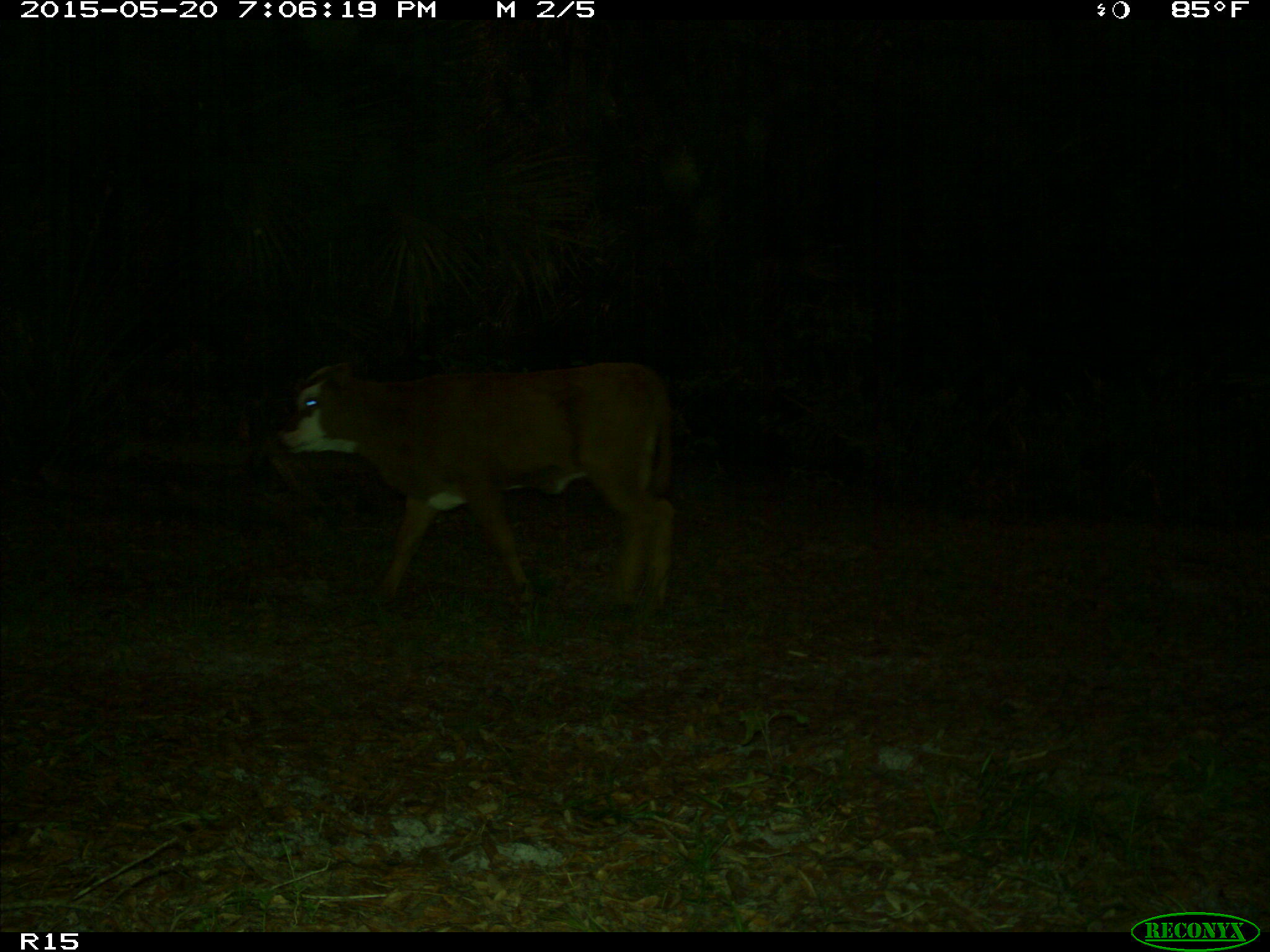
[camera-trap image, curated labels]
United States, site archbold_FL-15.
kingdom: Animalia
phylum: Chordata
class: Mammalia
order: Artiodactyla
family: Bovidae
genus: Bos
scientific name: Bos taurus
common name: domestic cow